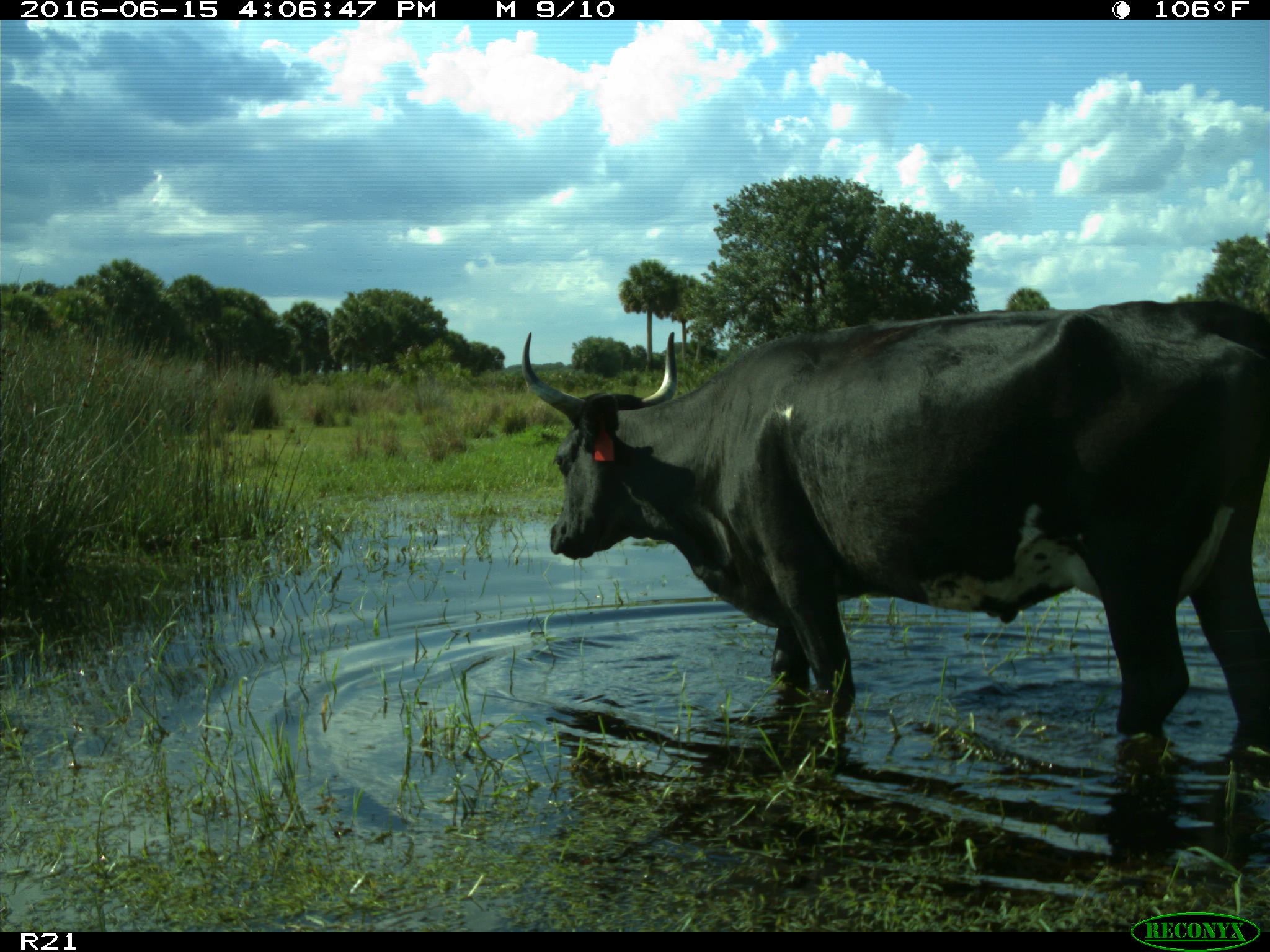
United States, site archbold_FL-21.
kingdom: Animalia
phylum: Chordata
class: Mammalia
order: Artiodactyla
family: Bovidae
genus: Bos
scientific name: Bos taurus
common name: domestic cow